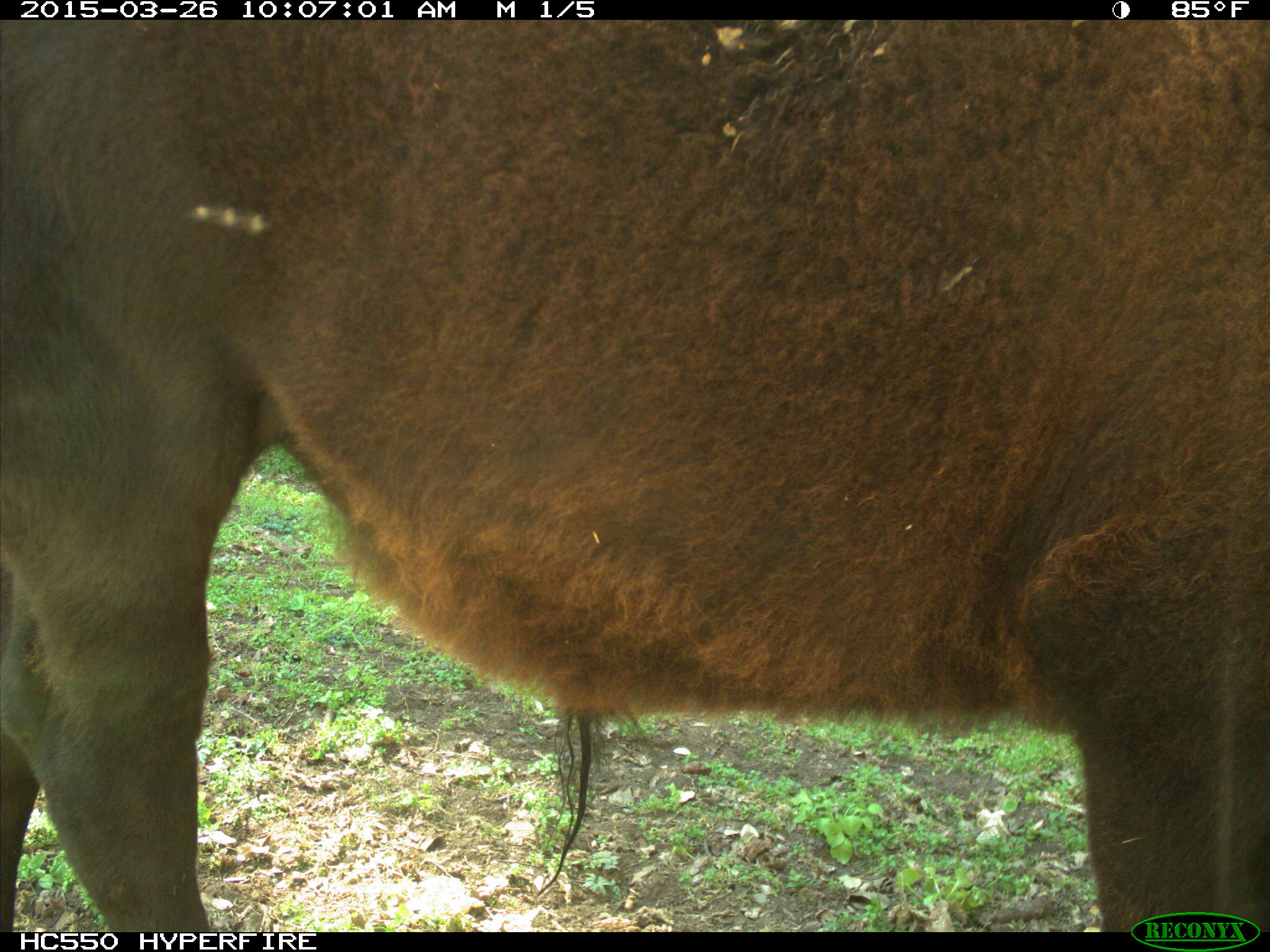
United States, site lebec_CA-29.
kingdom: Animalia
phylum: Chordata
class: Mammalia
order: Artiodactyla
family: Bovidae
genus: Bos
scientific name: Bos taurus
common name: domestic cow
Bos taurus (domestic cow).